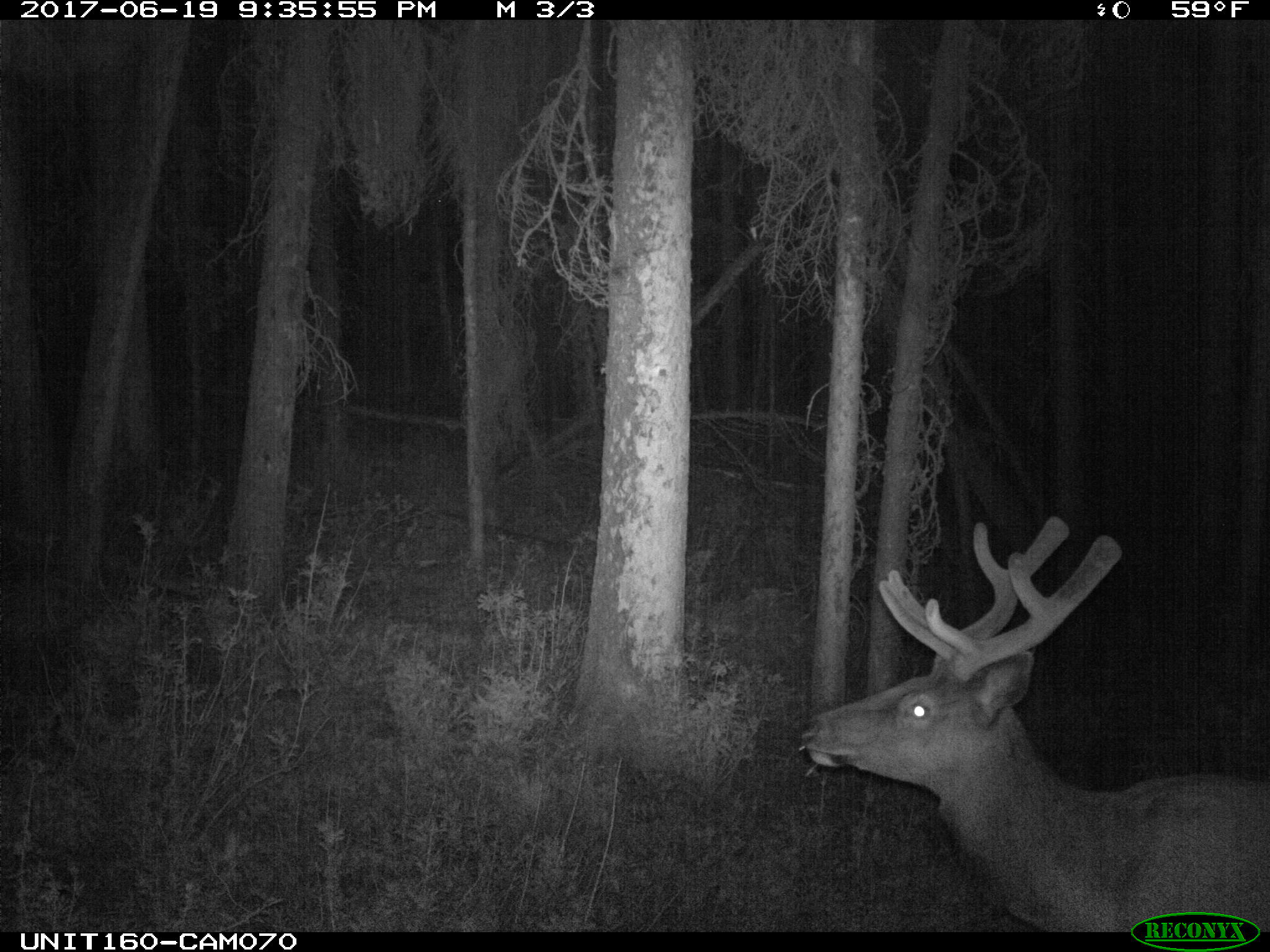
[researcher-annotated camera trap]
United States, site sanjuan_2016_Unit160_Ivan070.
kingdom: Animalia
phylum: Chordata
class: Mammalia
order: Artiodactyla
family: Cervidae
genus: Cervus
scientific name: Cervus elaphus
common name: red deer